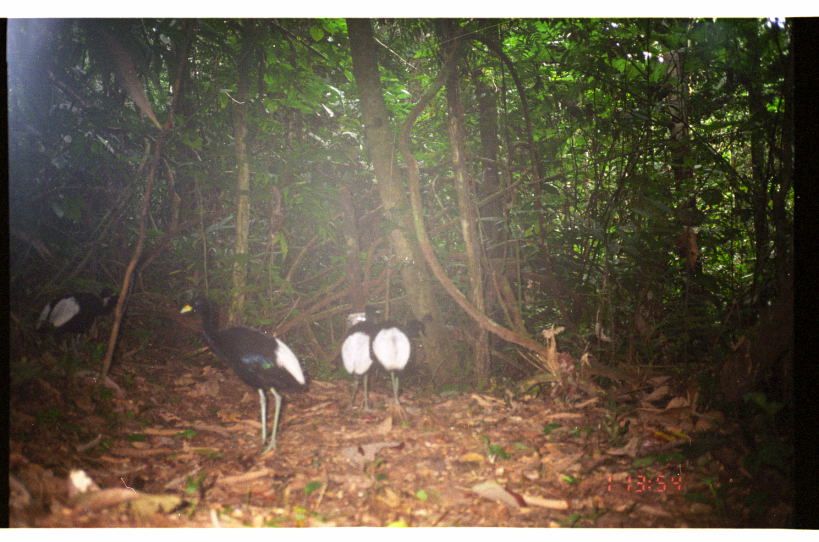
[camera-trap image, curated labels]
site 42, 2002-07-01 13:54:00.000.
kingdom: Animalia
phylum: Chordata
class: Aves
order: Gruiformes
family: Psophiidae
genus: Psophia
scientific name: Psophia leucoptera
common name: pale-winged trumpeter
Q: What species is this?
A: Psophia leucoptera (pale-winged trumpeter).